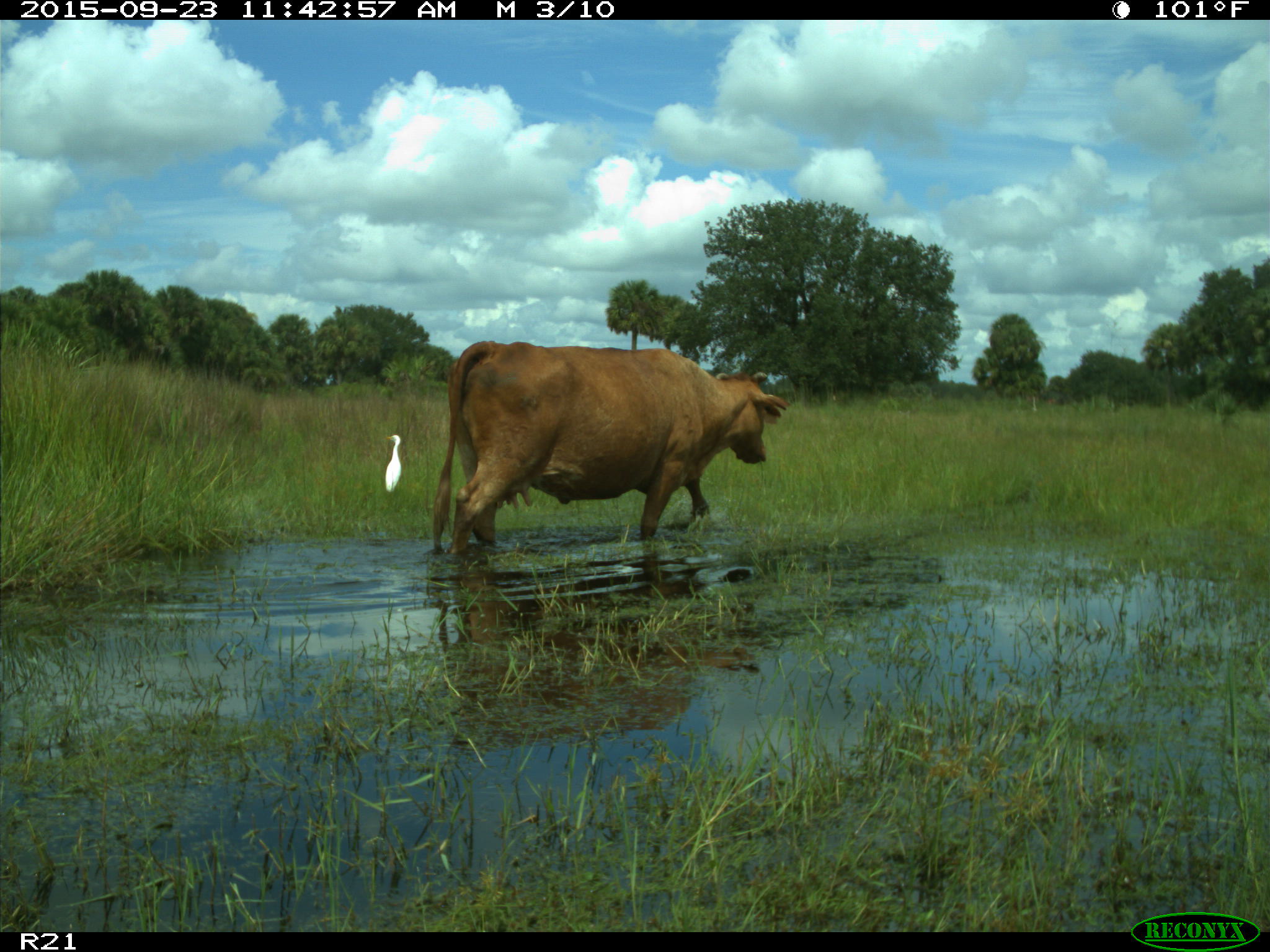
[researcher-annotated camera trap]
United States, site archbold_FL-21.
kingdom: Animalia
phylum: Chordata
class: Mammalia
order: Artiodactyla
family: Bovidae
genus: Bos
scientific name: Bos taurus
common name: domestic cow